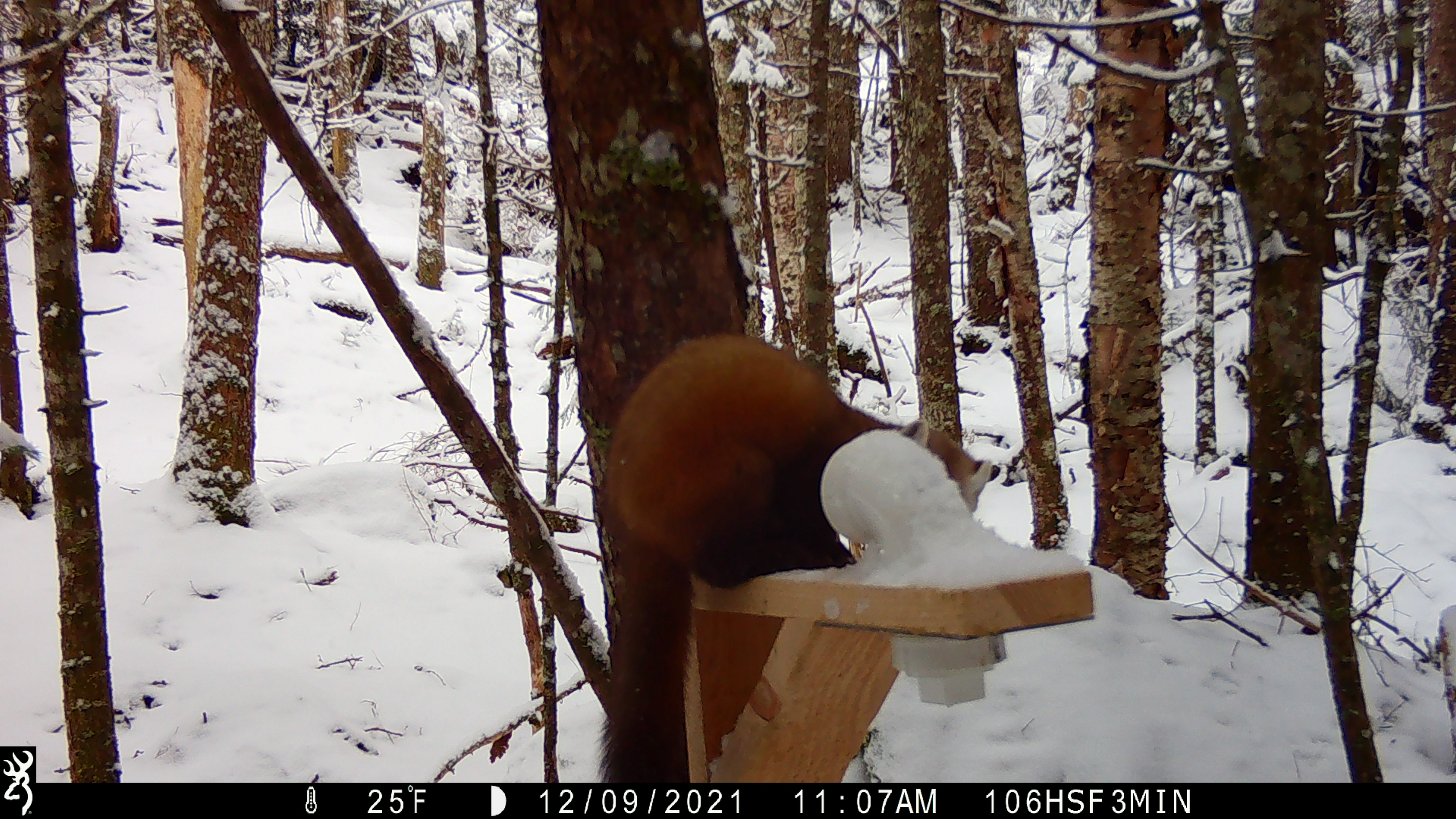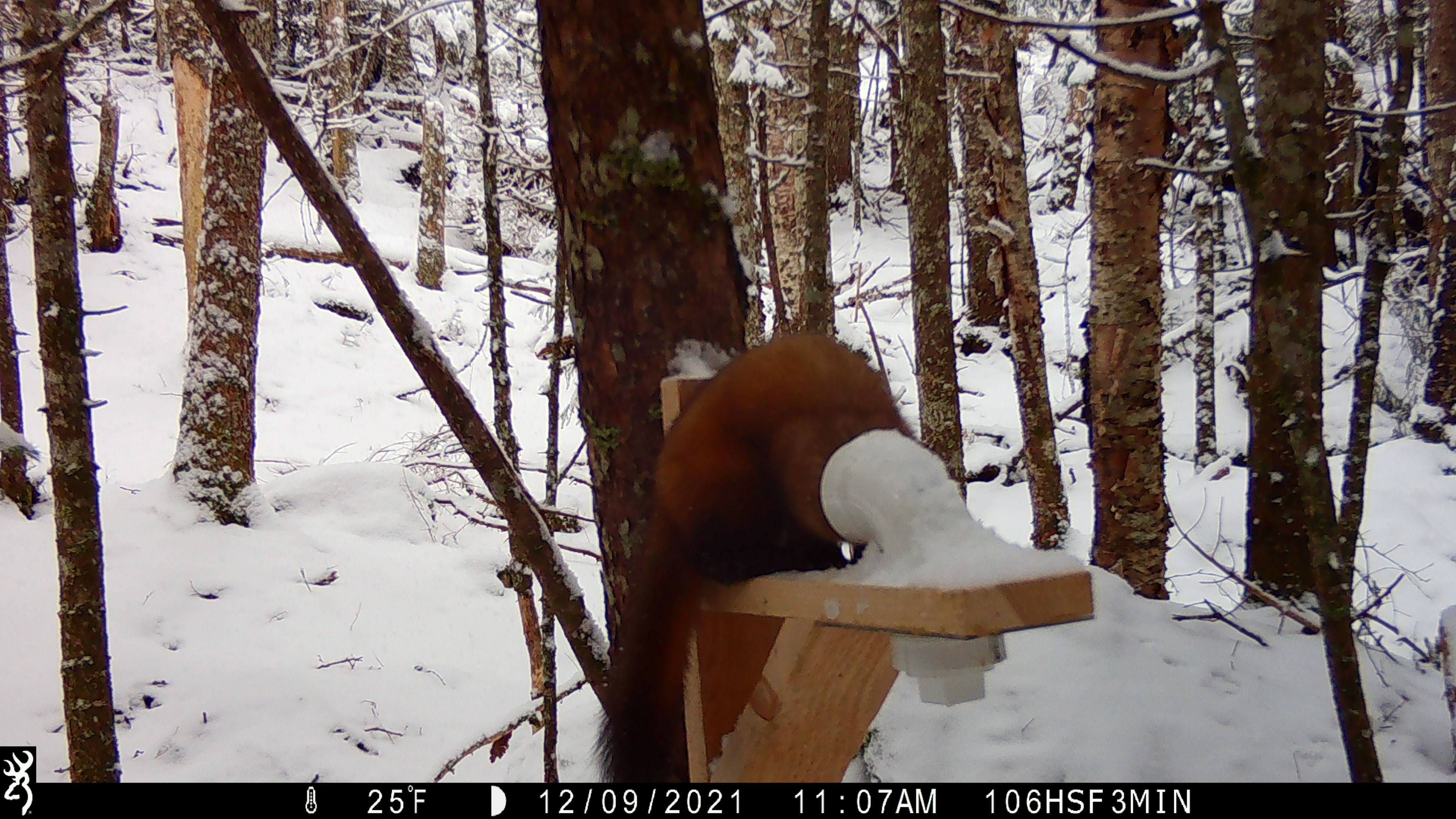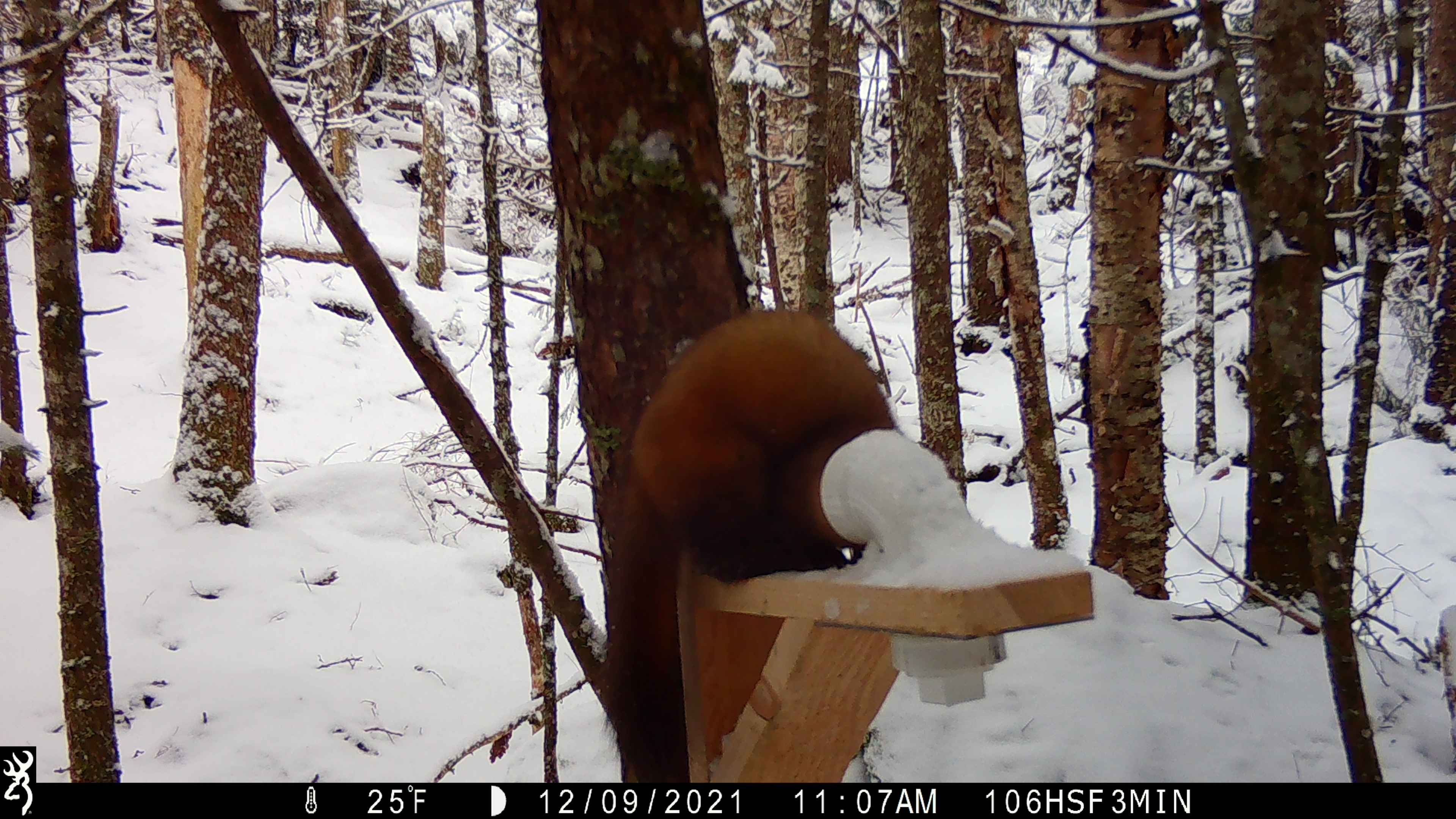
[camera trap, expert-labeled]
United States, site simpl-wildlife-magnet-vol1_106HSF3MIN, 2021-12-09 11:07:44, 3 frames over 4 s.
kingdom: Animalia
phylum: Chordata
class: Mammalia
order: Carnivora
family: Mustelidae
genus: Martes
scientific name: Martes americana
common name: american marten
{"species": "american marten (Martes americana)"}